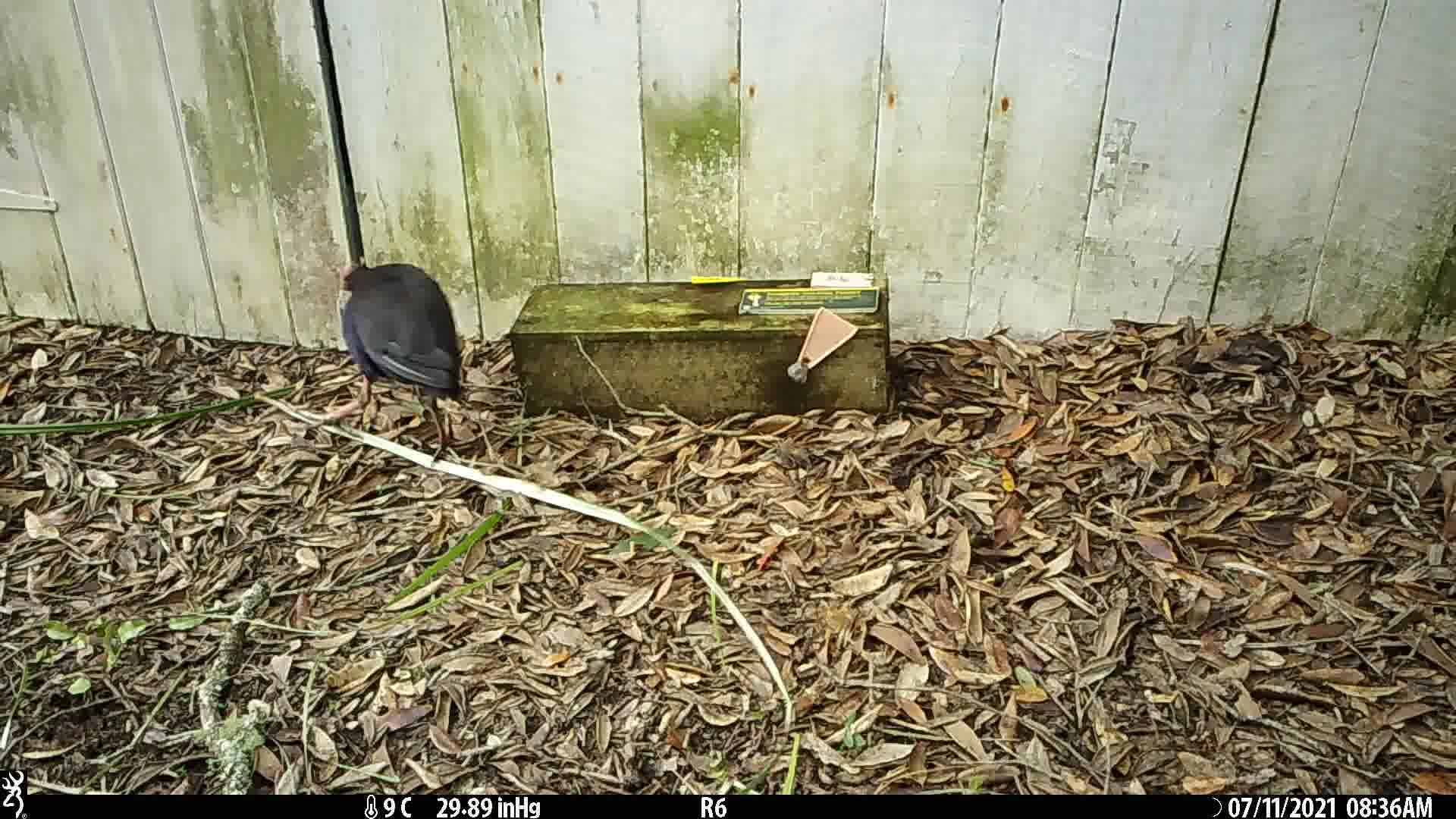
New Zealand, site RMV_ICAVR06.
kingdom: Animalia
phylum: Chordata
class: Aves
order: Gruiformes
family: Rallidae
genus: Porphyrio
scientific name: Porphyrio melanotus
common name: australasian swamphen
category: pukeko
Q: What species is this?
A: Pukeko (australasian swamphen) (Porphyrio melanotus).